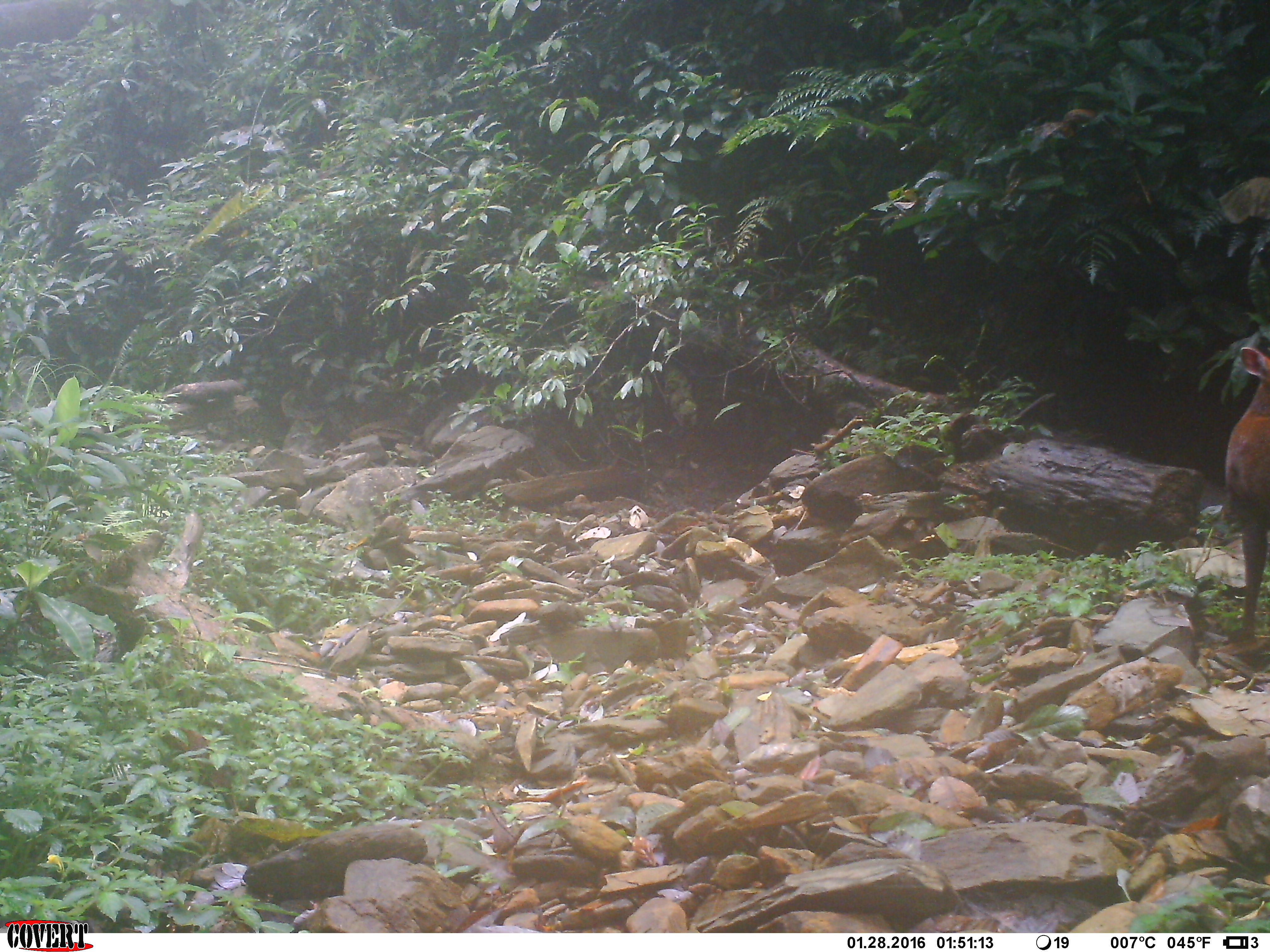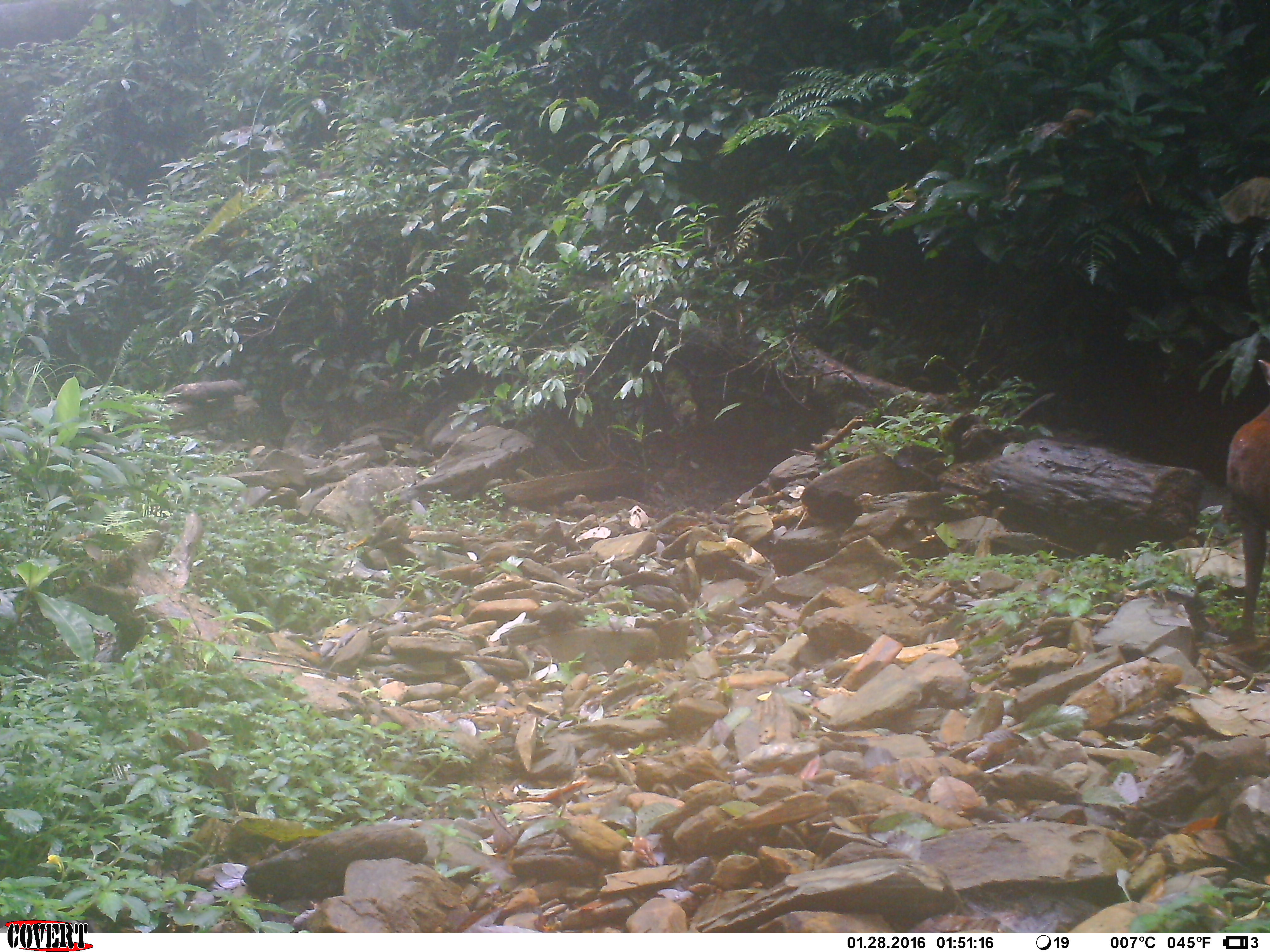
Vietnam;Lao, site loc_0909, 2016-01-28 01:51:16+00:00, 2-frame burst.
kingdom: Animalia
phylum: Chordata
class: Mammalia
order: Artiodactyla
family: Cervidae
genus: Muntiacus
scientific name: Muntiacus rooseveltorum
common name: roosevelt's muntjac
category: roosevelts muntjac group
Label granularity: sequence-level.